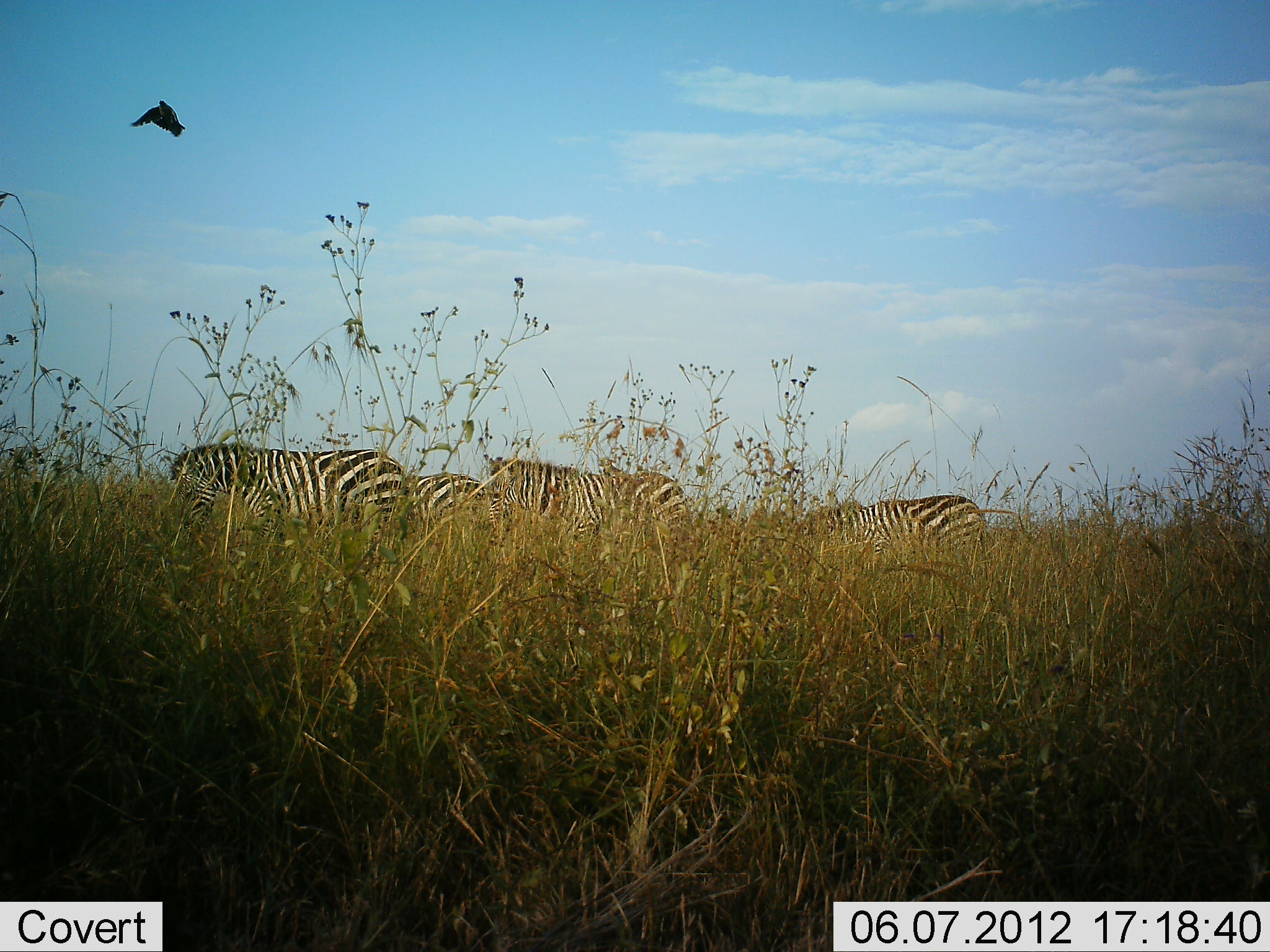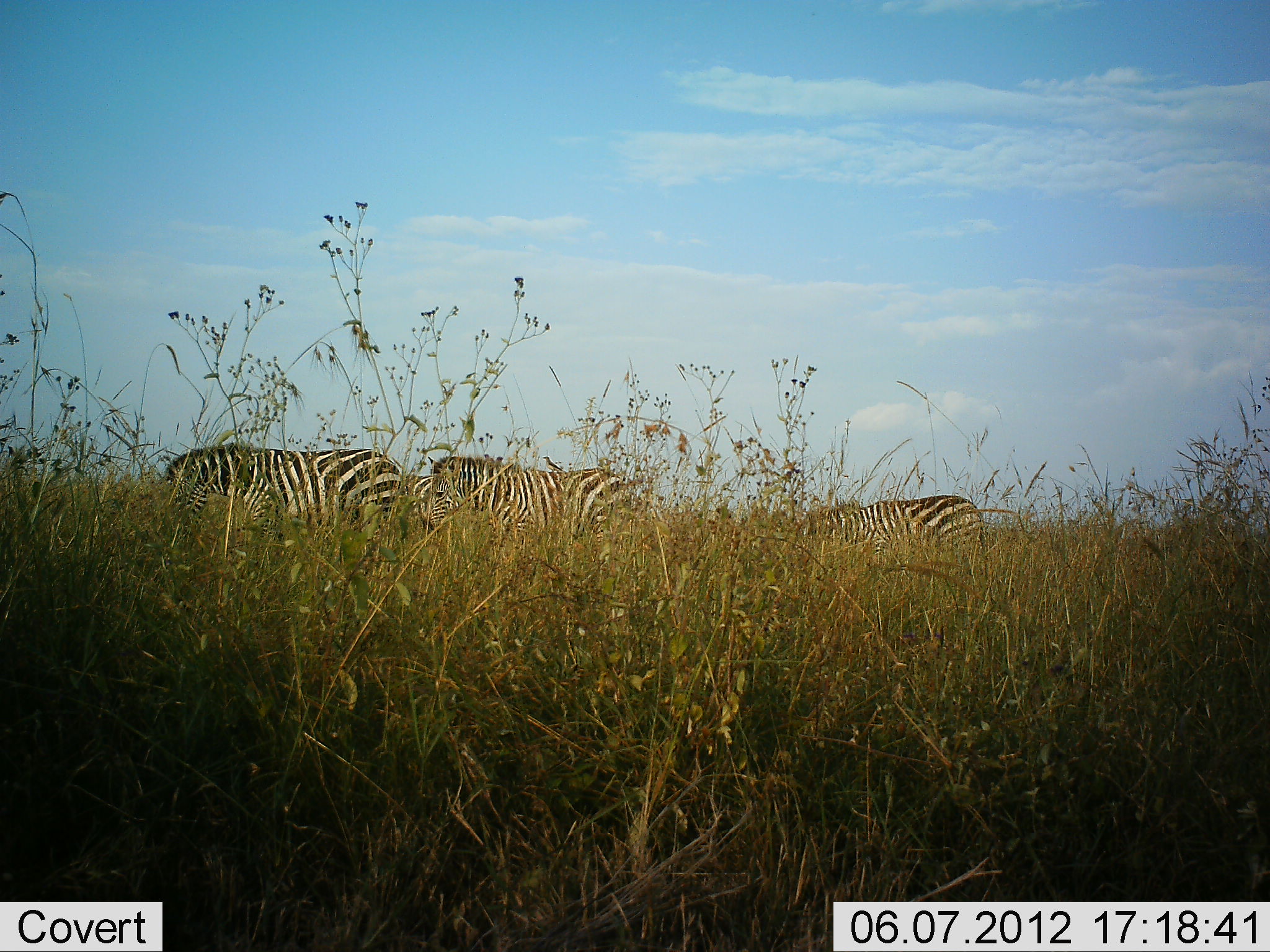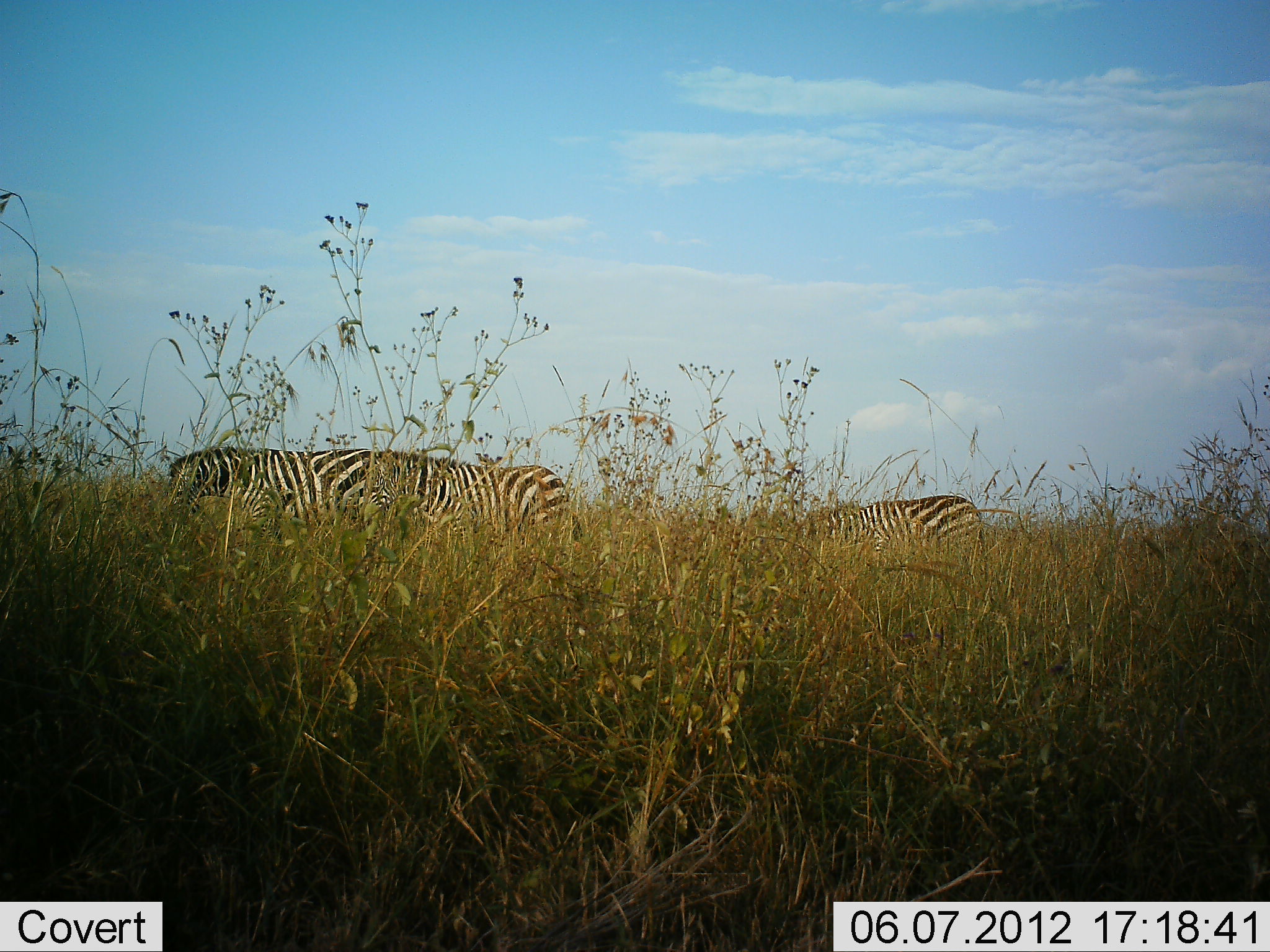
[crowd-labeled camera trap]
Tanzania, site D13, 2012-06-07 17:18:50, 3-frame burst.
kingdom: Animalia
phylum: Chordata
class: Mammalia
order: Perissodactyla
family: Equidae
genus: Equus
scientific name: Equus quagga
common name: plains zebra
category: zebra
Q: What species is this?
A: Zebra (plains zebra) (Equus quagga).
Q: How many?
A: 4.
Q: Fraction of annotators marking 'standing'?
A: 39%.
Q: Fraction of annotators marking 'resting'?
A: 6%.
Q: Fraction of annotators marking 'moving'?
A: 50%.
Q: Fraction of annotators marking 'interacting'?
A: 0%.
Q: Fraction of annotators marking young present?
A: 0%.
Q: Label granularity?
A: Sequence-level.